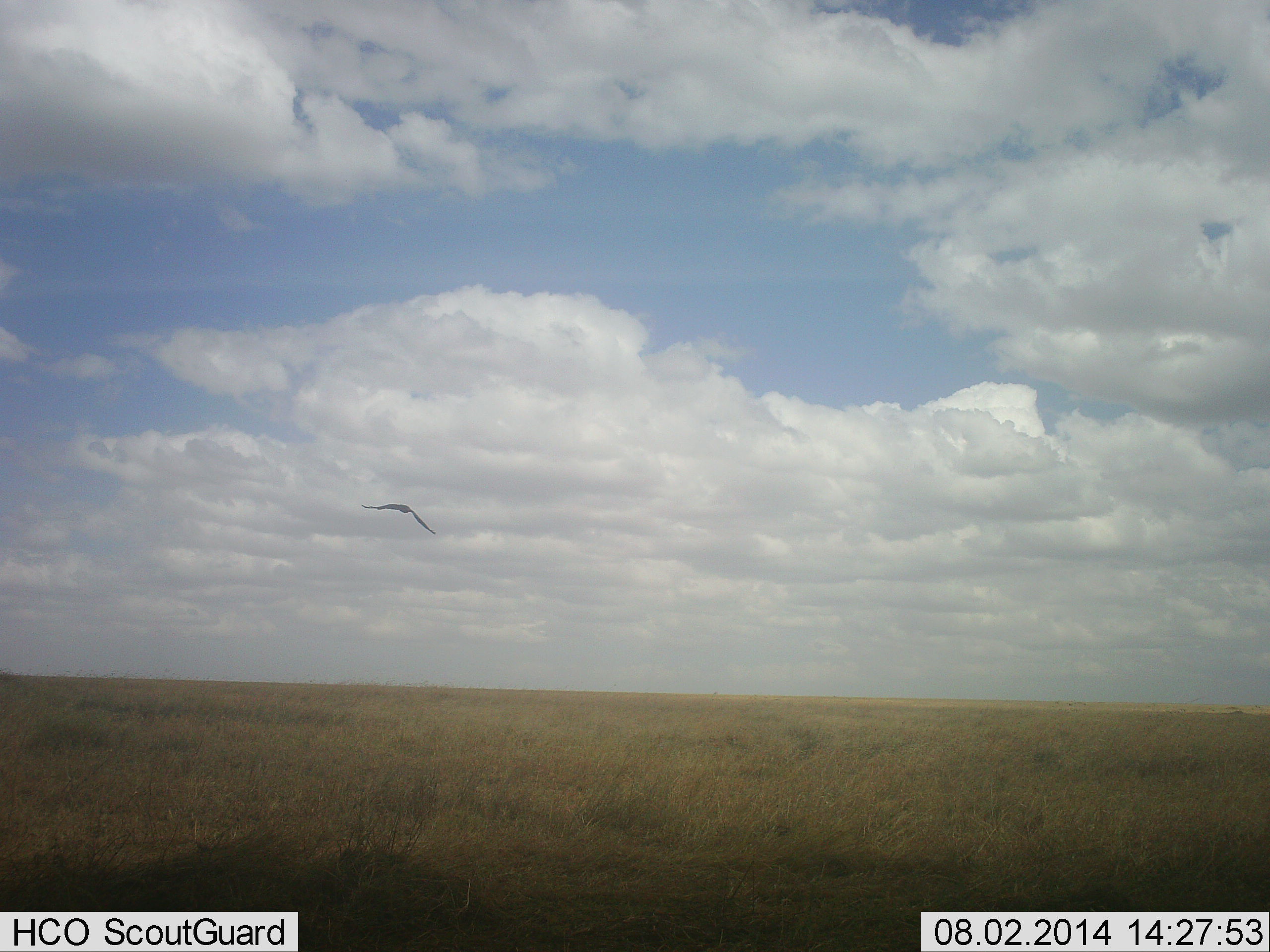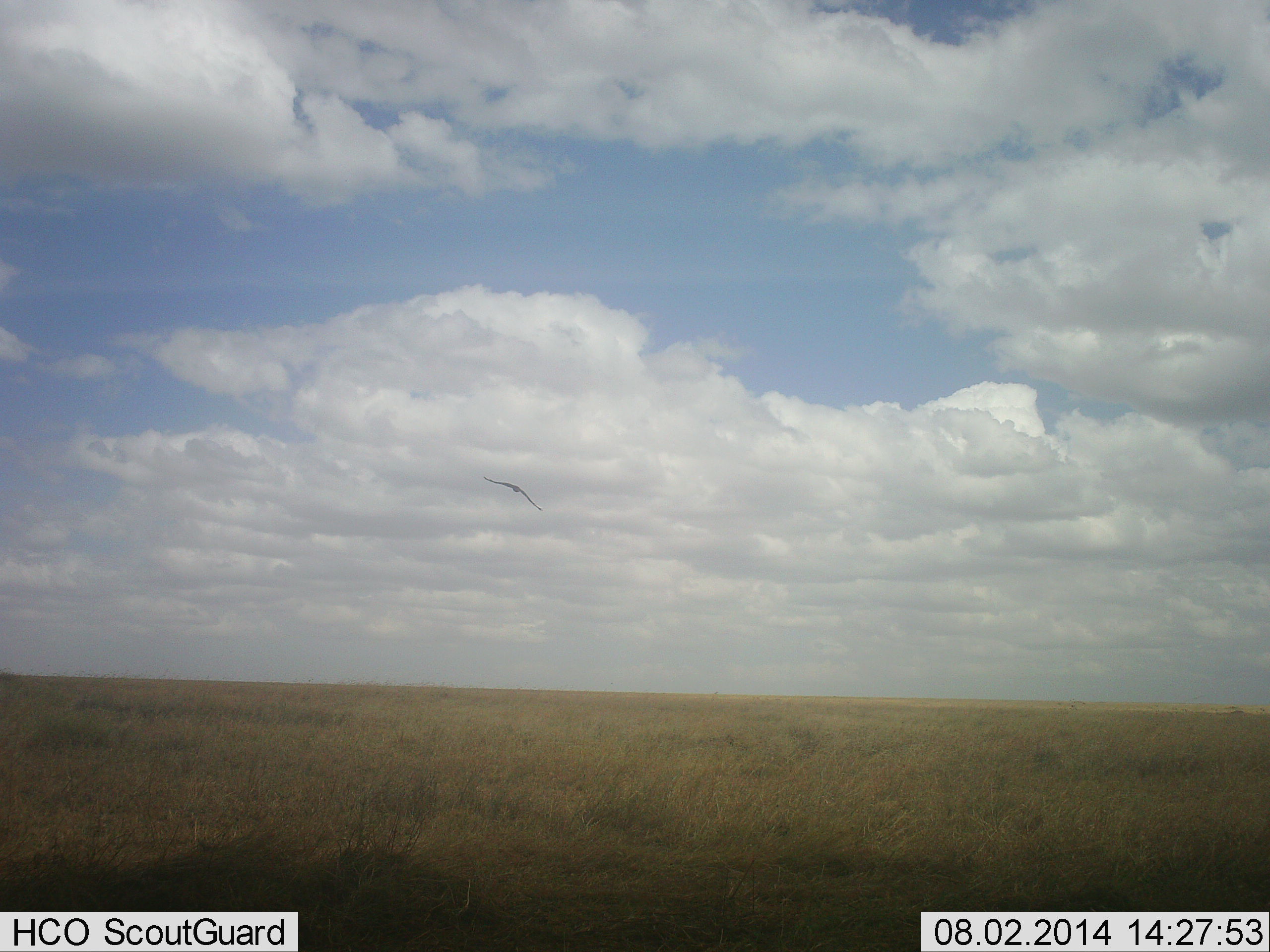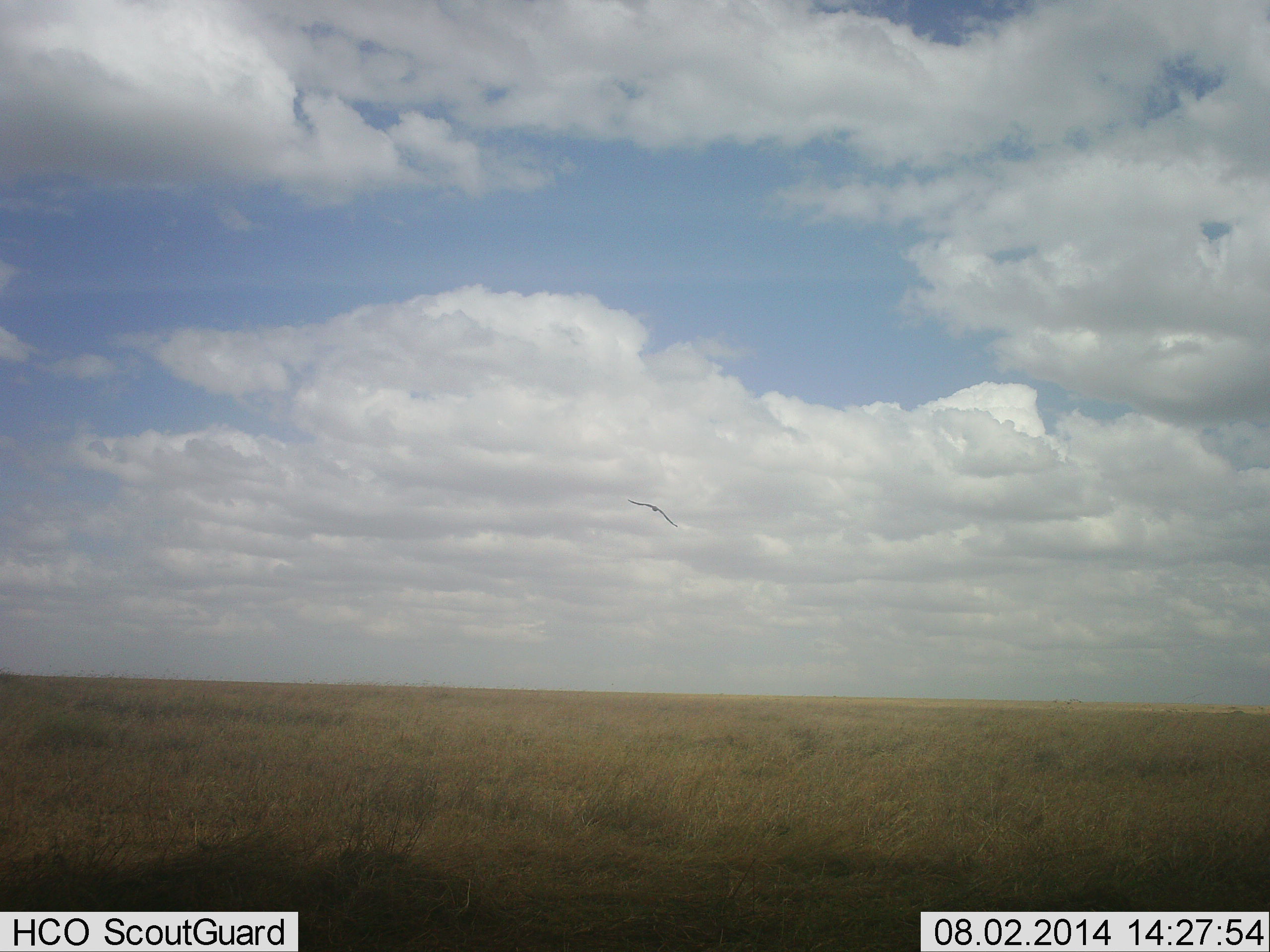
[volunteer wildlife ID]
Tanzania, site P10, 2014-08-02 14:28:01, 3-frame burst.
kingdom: Animalia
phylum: Chordata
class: Aves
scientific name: Aves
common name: bird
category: otherbird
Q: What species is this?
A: Otherbird (bird) (Aves).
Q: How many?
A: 1.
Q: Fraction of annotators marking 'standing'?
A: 0%.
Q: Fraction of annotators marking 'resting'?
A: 0%.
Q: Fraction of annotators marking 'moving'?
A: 100%.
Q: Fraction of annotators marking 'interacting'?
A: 0%.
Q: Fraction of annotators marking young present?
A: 0%.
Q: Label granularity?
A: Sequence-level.